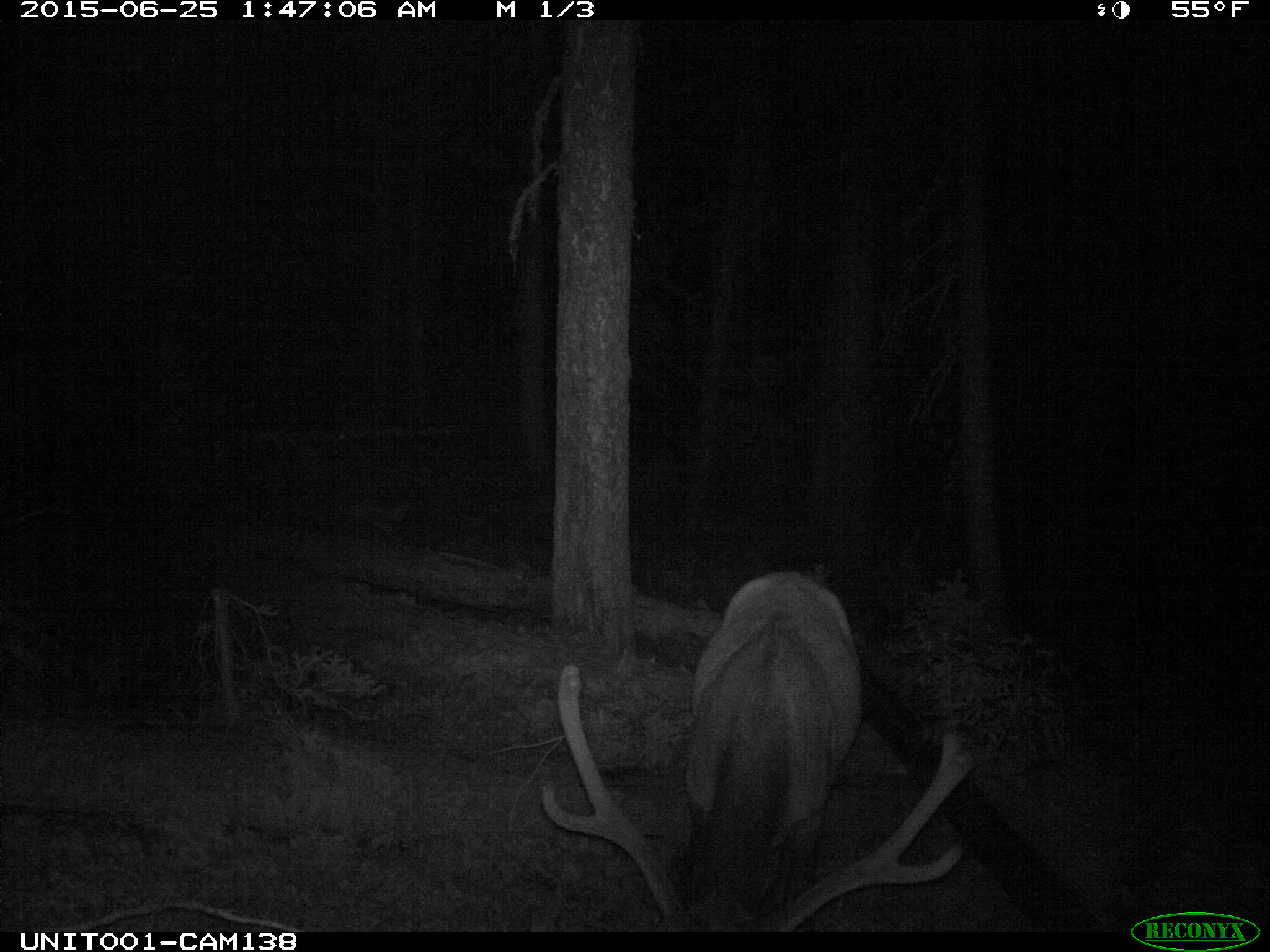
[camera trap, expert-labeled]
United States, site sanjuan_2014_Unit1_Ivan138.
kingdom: Animalia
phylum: Chordata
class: Mammalia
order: Artiodactyla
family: Cervidae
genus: Cervus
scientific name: Cervus elaphus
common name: red deer